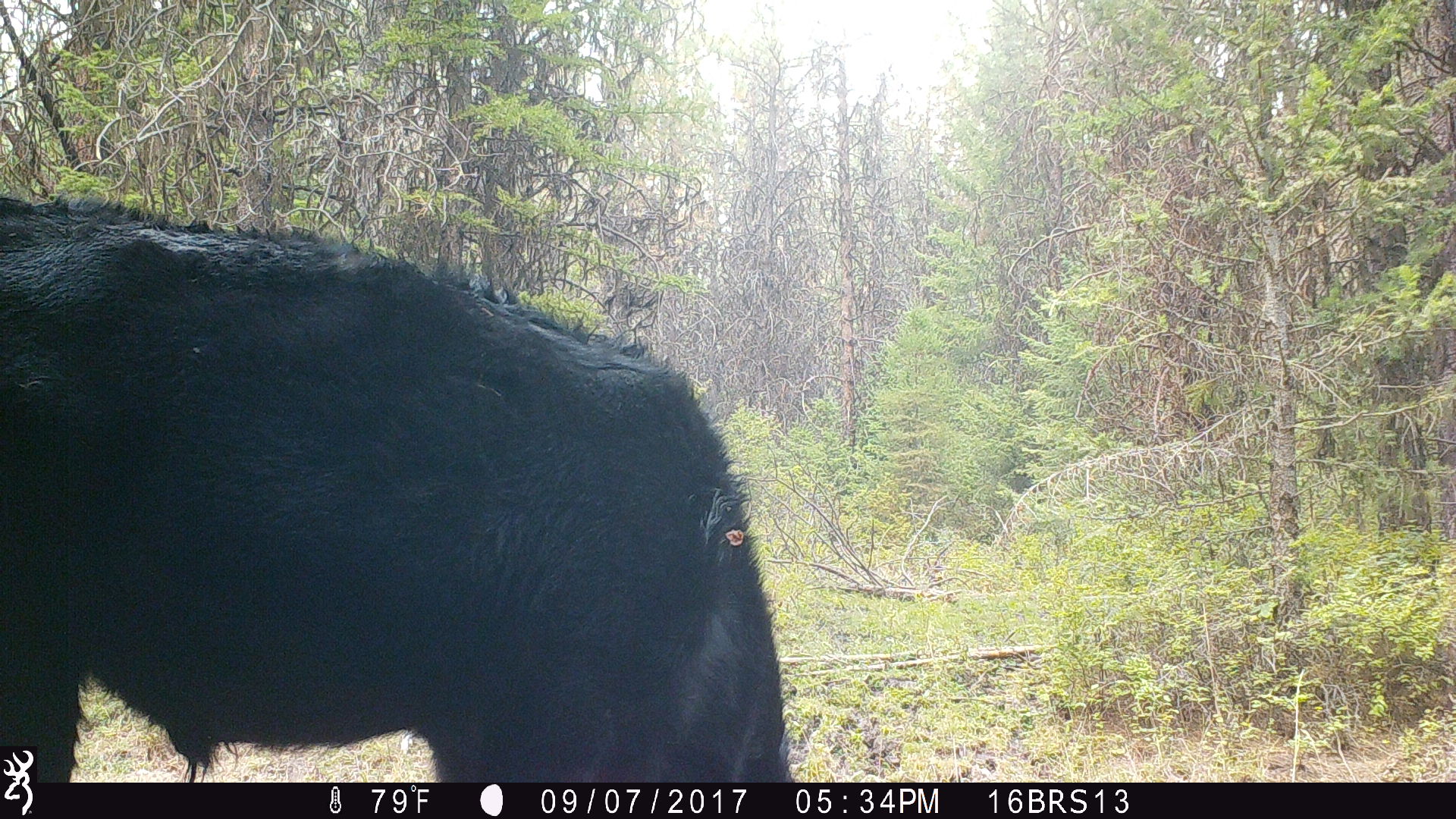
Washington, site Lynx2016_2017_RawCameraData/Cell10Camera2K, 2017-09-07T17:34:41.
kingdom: Animalia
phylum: Chordata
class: Mammalia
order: Artiodactyla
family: Bovidae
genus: Bos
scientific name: Bos taurus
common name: domestic cattle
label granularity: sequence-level